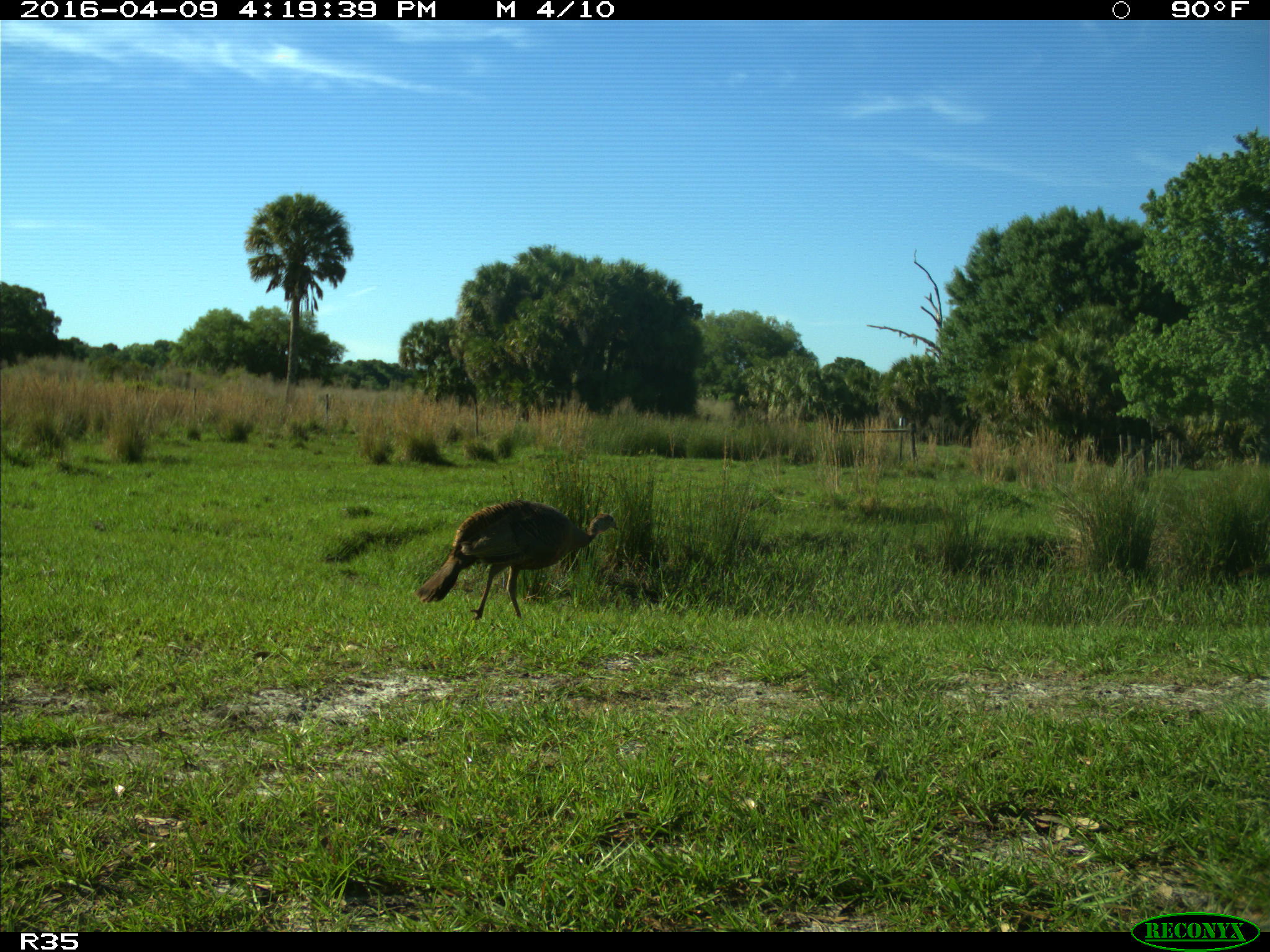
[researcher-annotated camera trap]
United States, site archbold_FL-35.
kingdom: Animalia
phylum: Chordata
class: Aves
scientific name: Aves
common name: birds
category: unidentified bird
Unidentified bird (birds) (Aves).